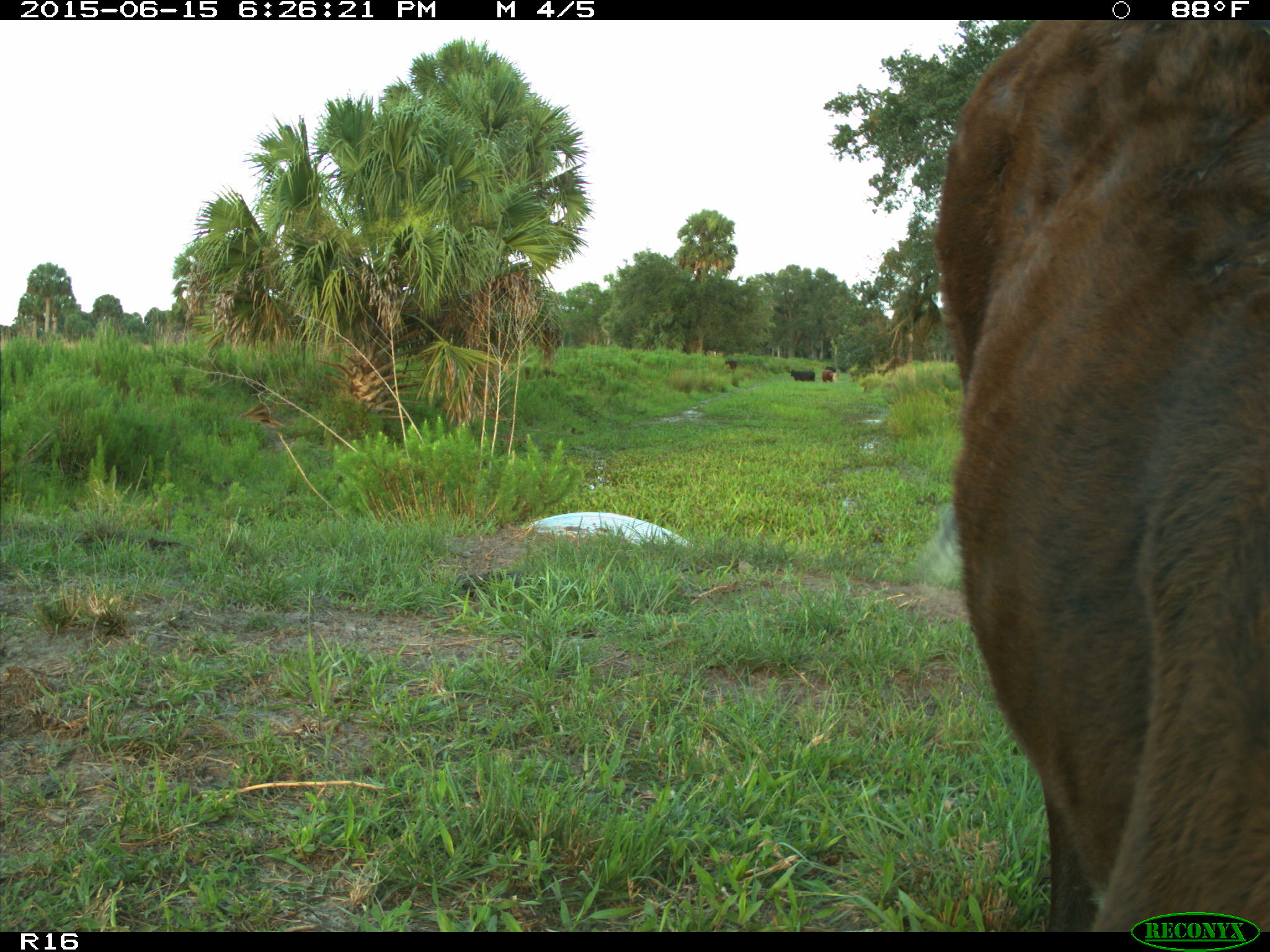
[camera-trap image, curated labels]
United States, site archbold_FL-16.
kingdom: Animalia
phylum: Chordata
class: Mammalia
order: Artiodactyla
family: Bovidae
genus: Bos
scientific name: Bos taurus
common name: domestic cow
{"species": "Bos taurus (domestic cow)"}